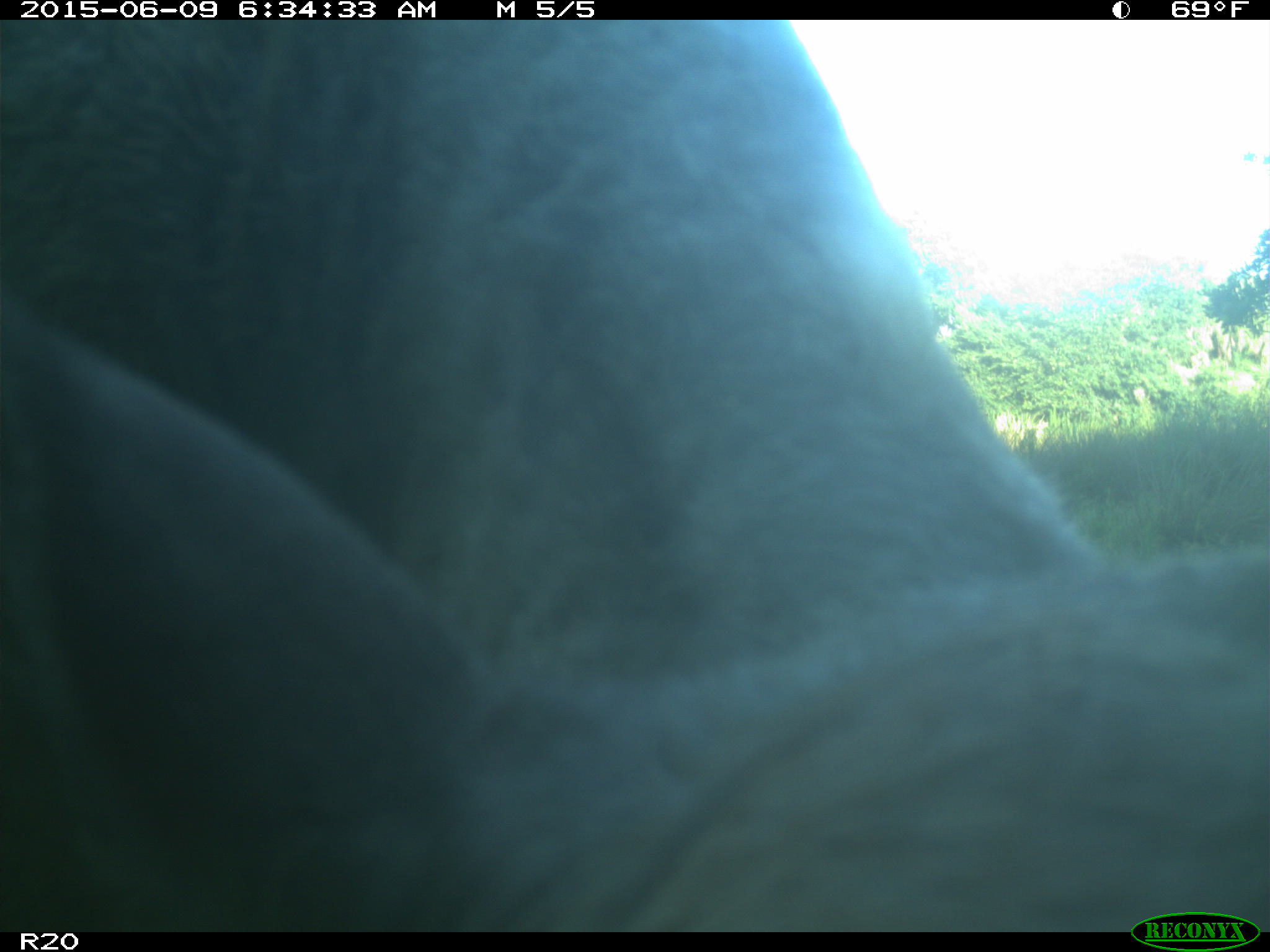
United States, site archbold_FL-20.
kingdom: Animalia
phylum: Chordata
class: Mammalia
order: Artiodactyla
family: Bovidae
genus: Bos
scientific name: Bos taurus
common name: domestic cow